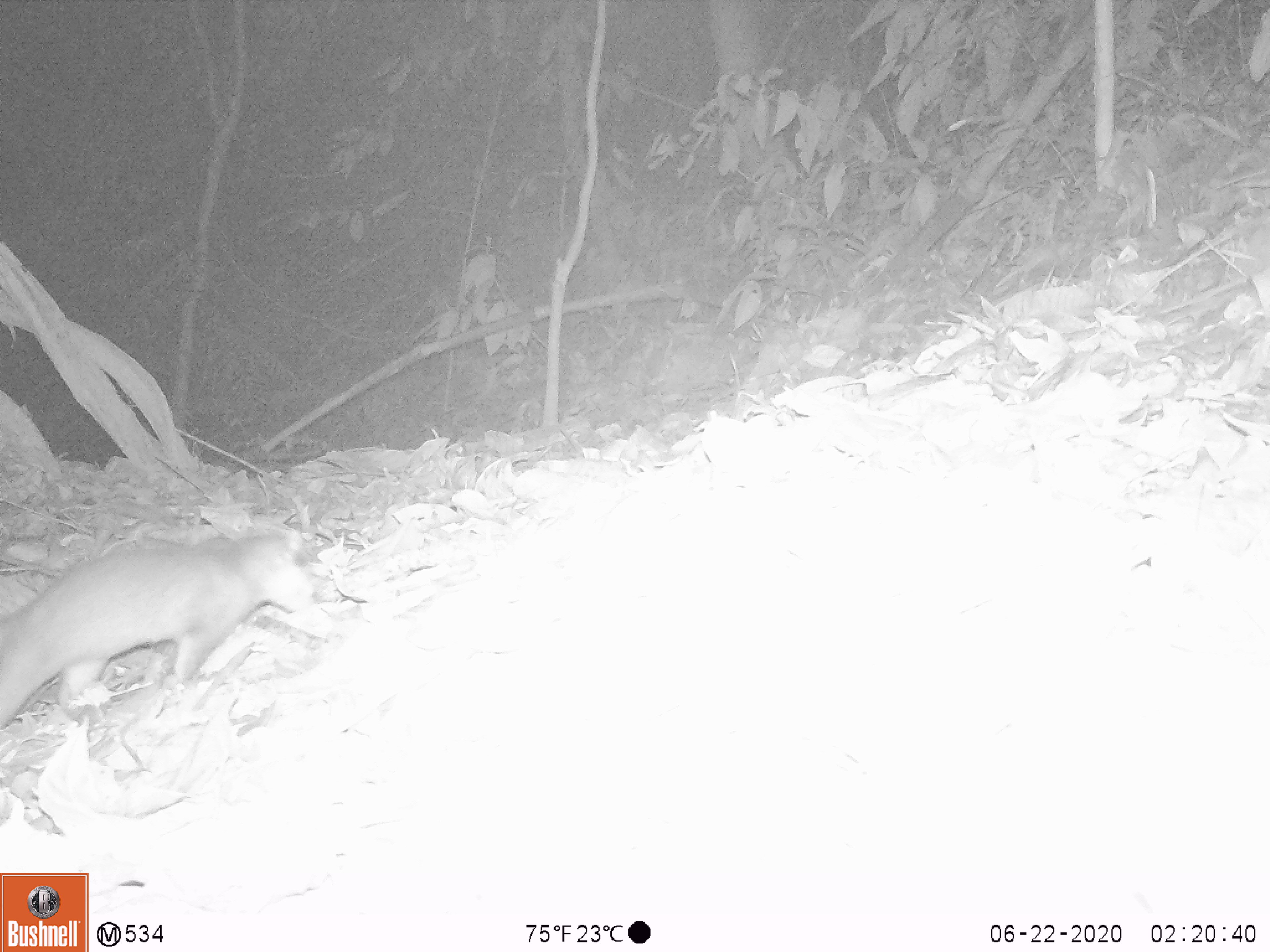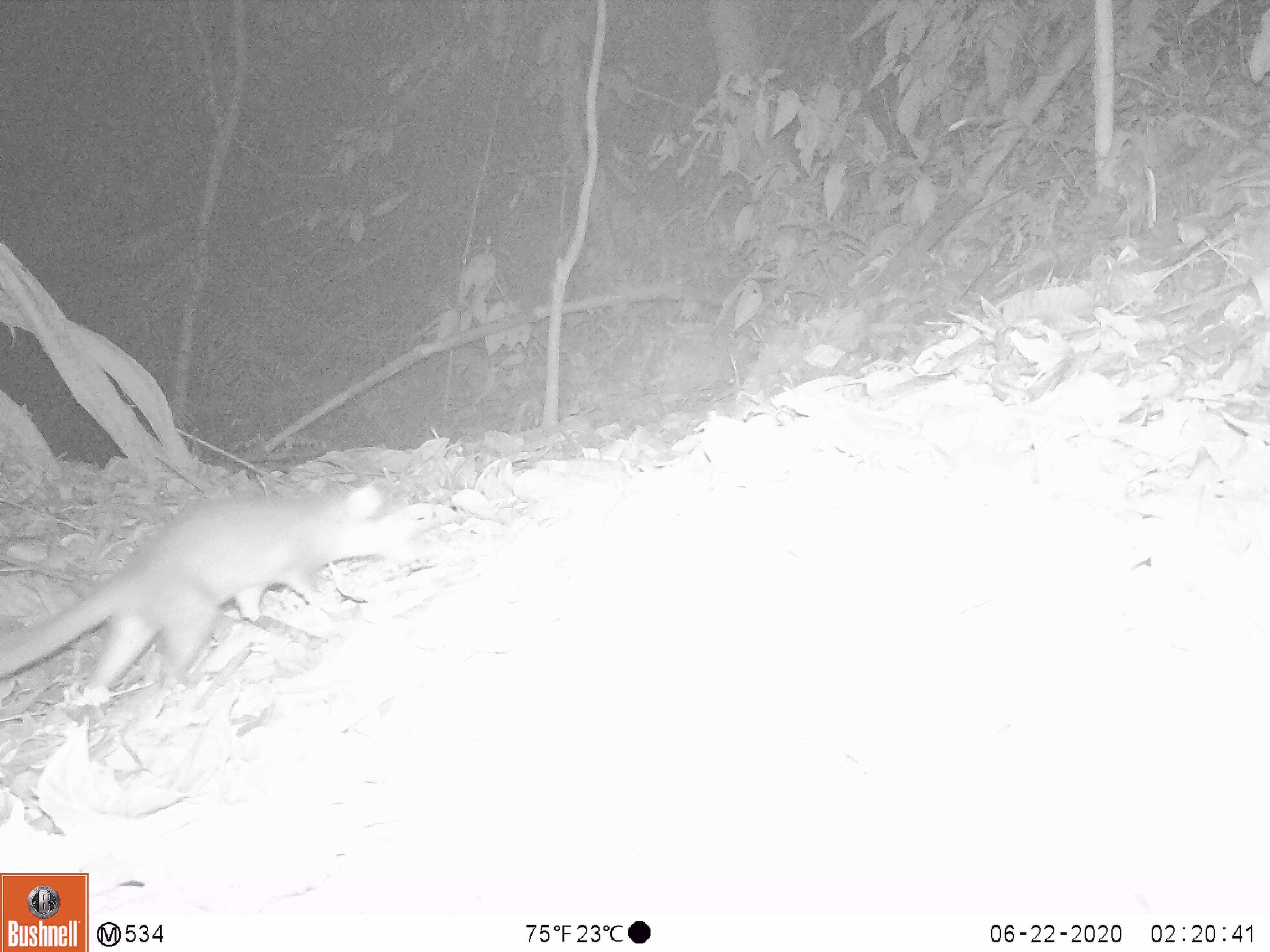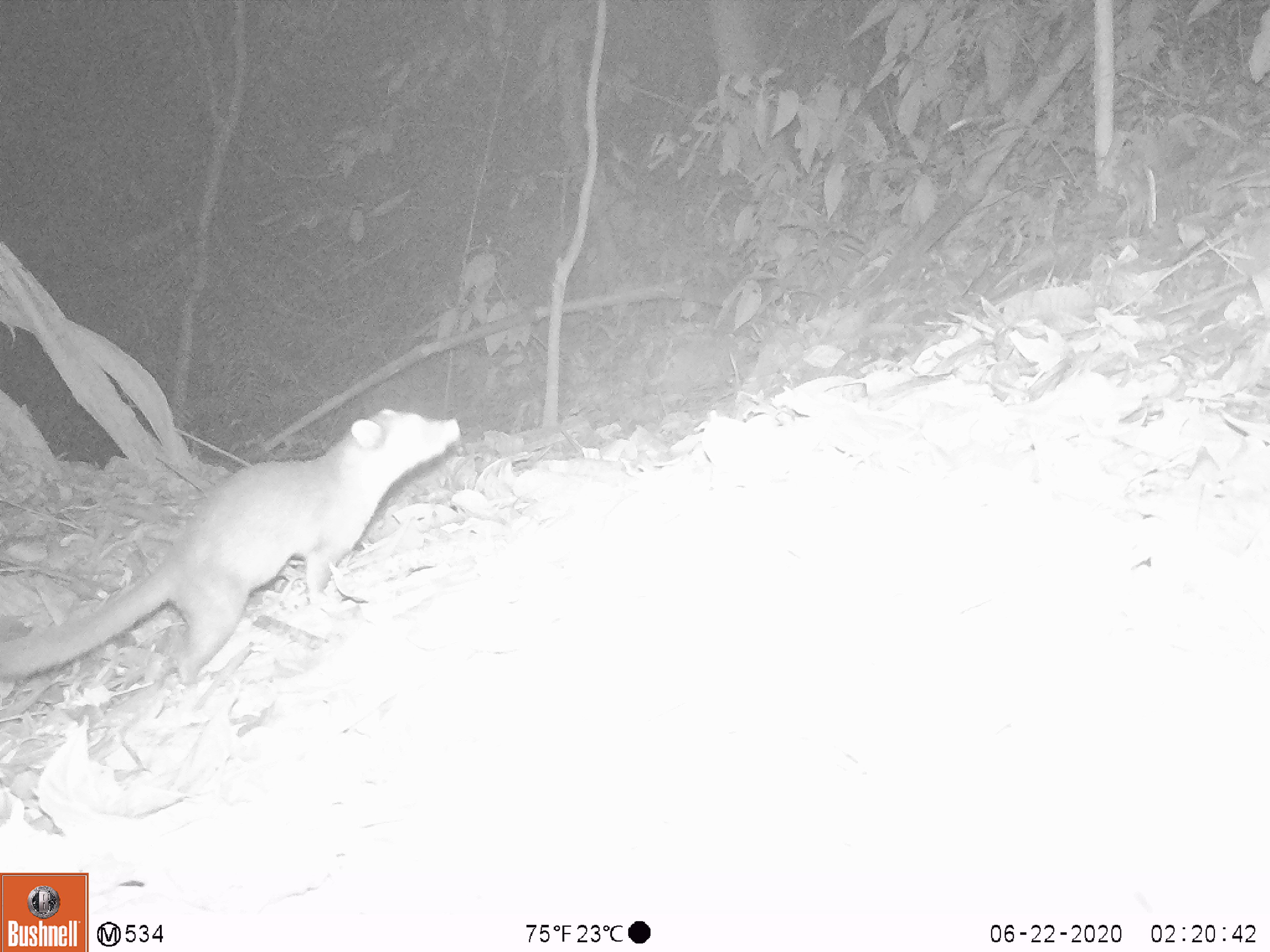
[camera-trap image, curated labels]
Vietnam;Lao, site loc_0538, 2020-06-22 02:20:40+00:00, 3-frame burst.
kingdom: Animalia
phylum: Chordata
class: Mammalia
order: Carnivora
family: Mustelidae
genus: Melogale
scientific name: Melogale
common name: ferret badger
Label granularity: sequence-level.